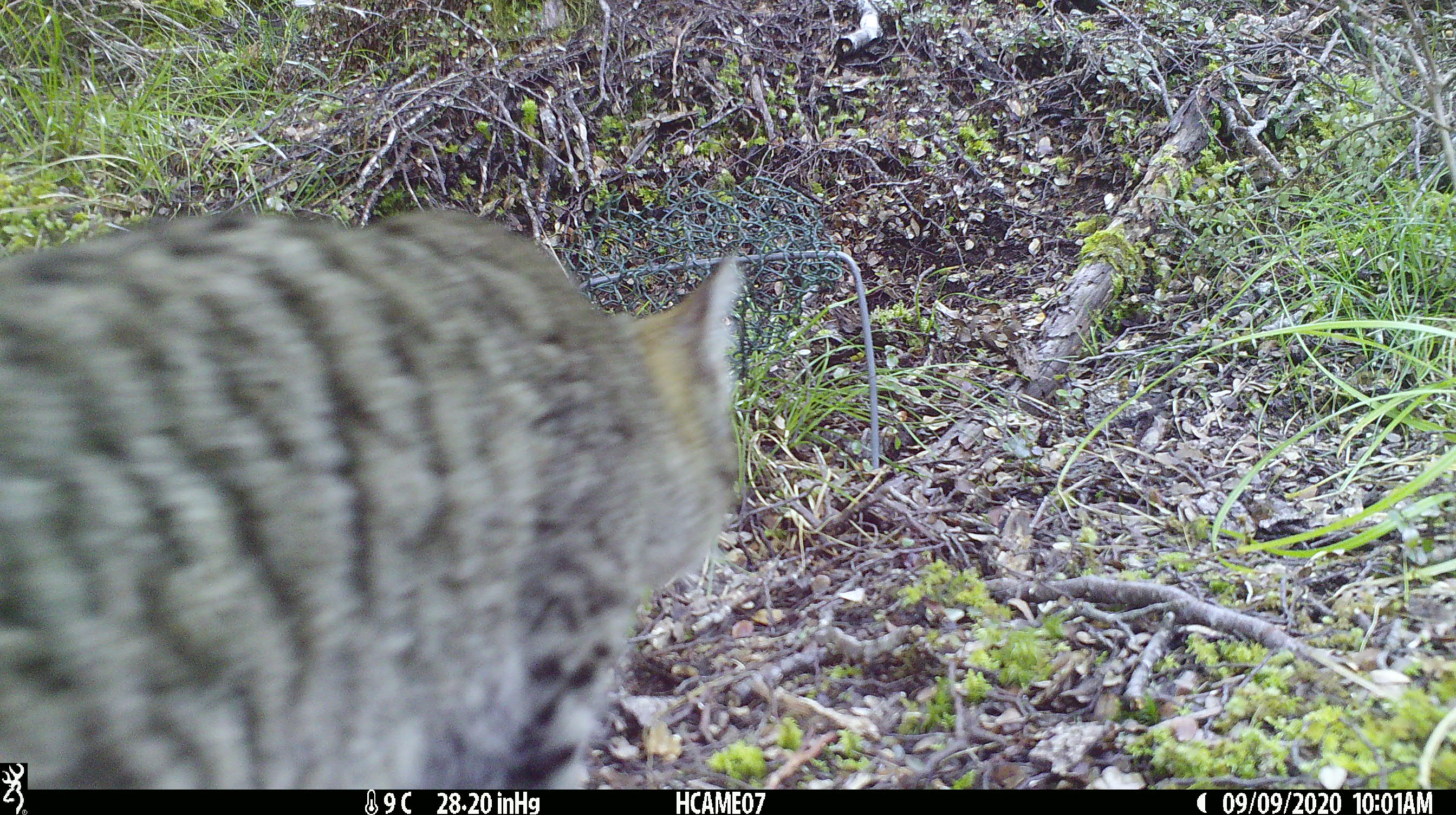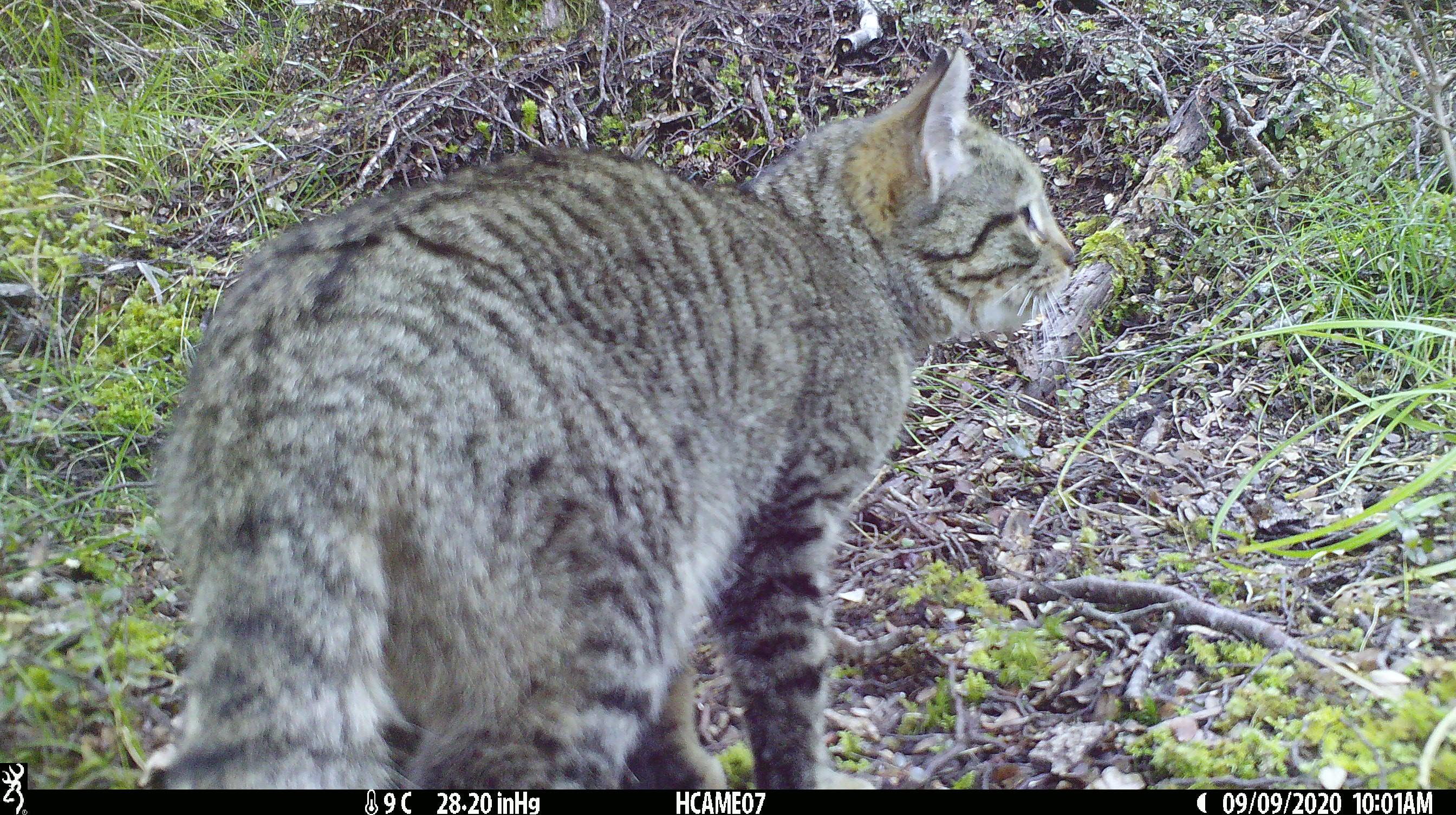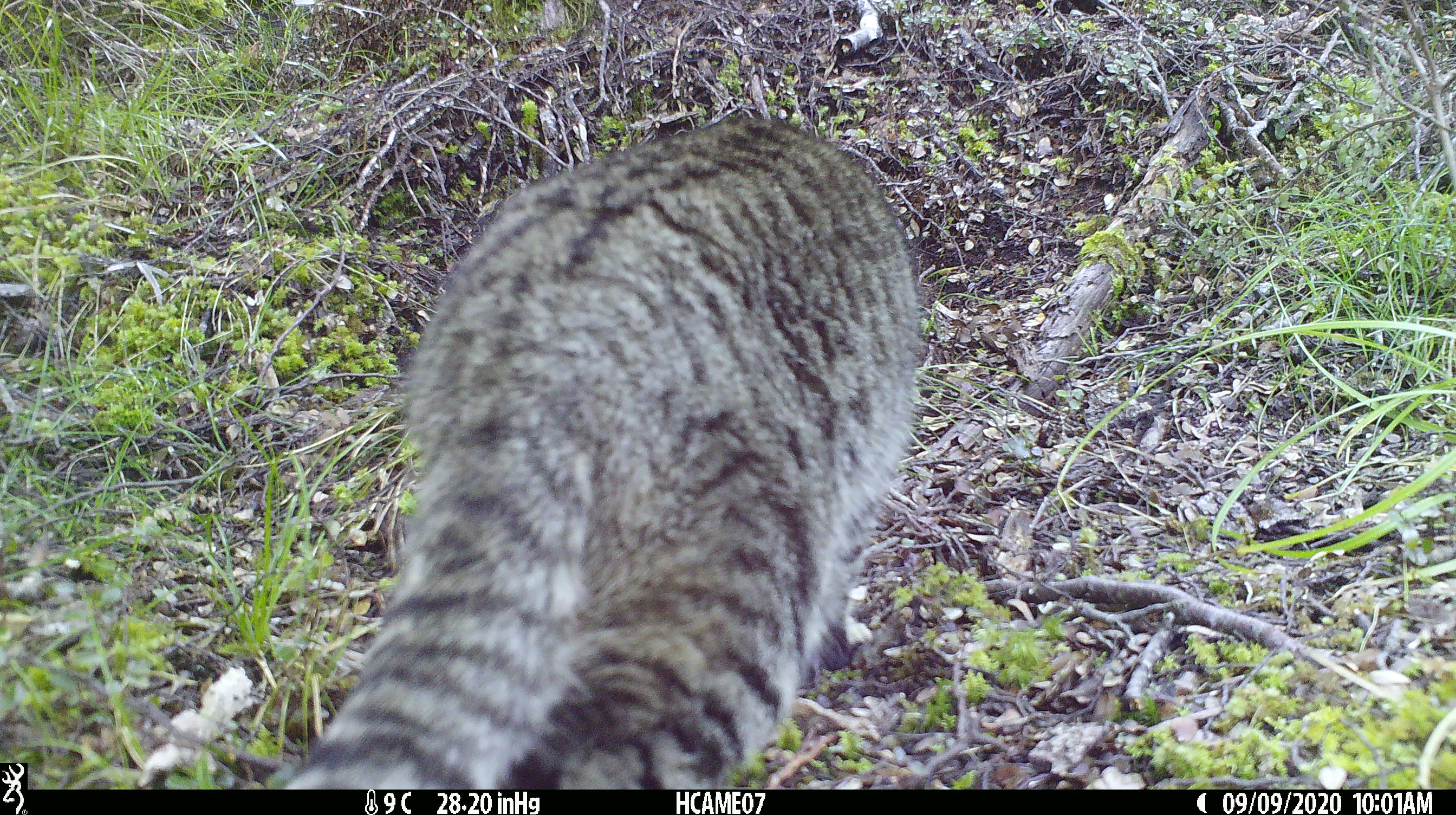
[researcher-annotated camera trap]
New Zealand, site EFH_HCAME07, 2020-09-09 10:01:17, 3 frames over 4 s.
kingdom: Animalia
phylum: Chordata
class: Mammalia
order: Carnivora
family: Felidae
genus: Felis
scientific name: Felis catus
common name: domestic cat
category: cat